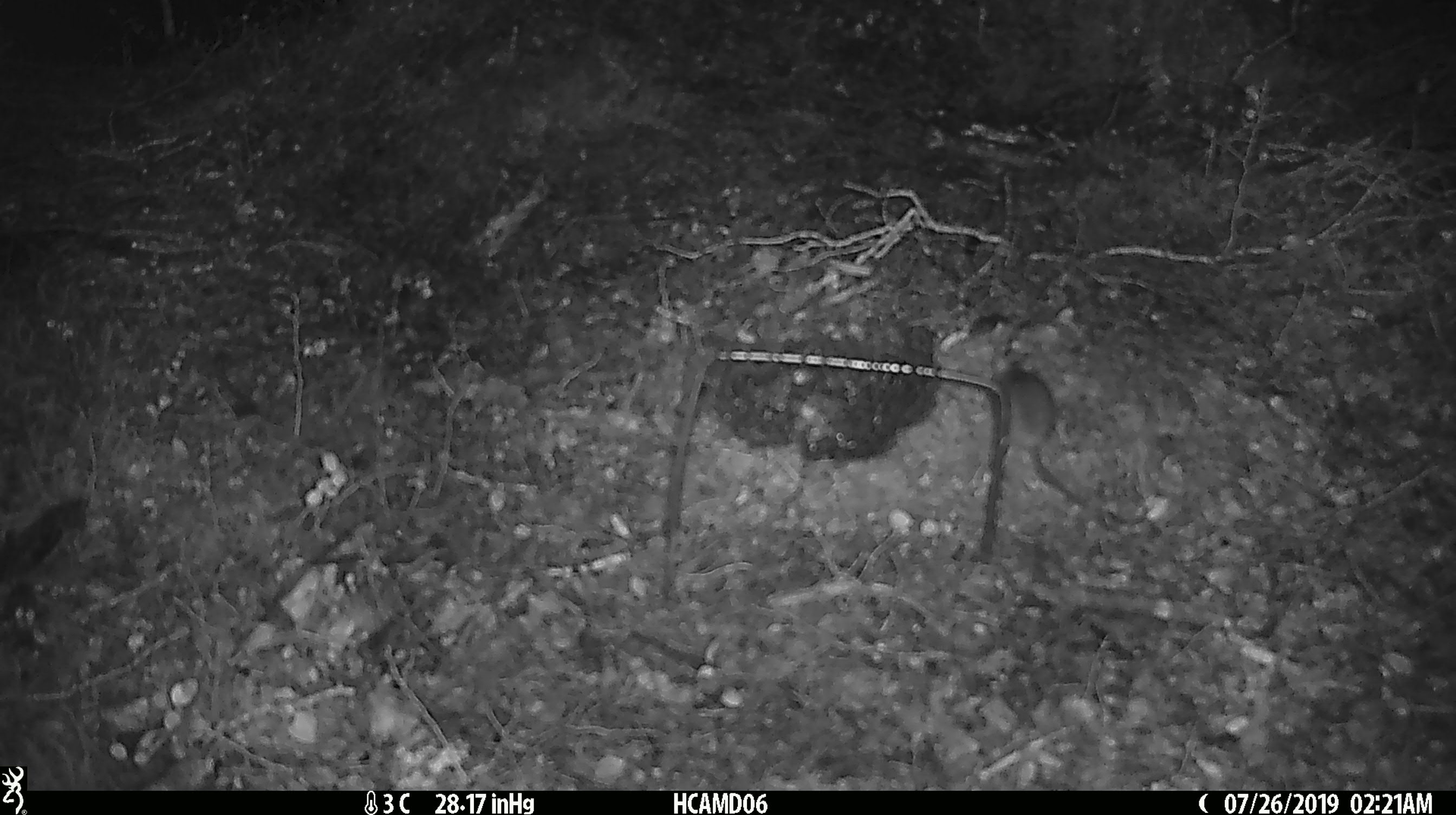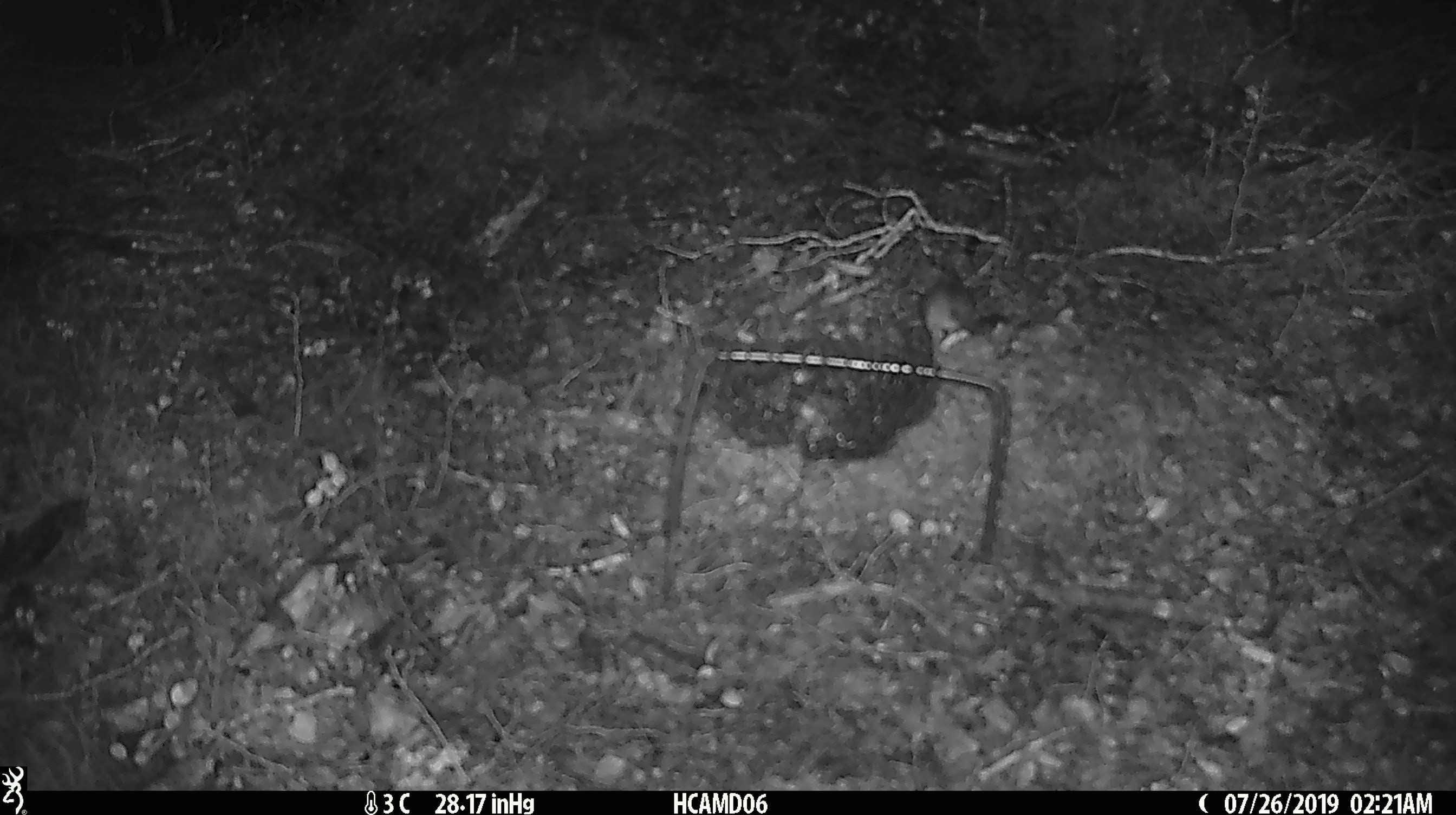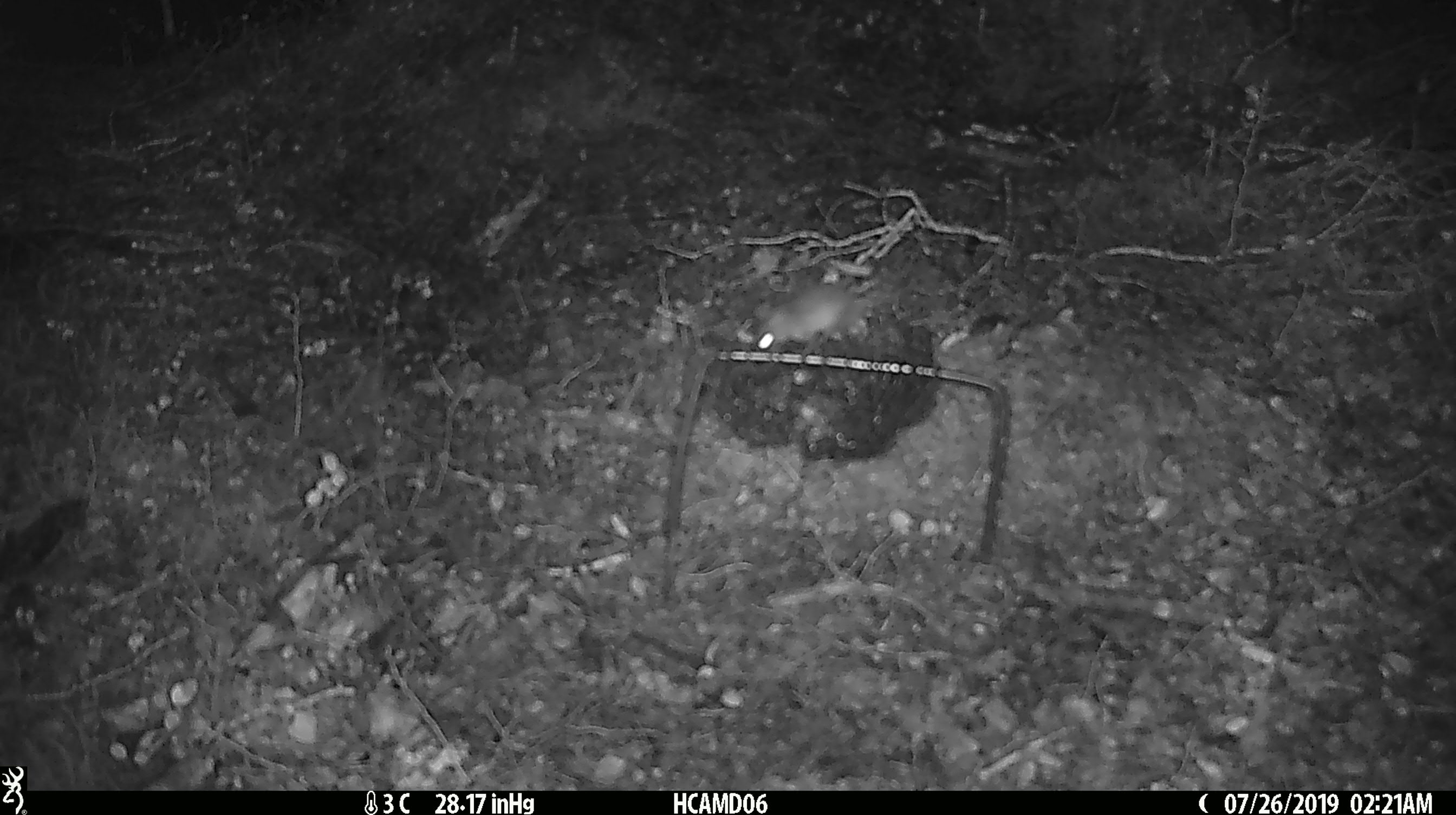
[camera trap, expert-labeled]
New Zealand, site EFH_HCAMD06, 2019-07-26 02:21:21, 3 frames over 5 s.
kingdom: Animalia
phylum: Chordata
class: Mammalia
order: Rodentia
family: Muridae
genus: Mus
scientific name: Mus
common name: mouse